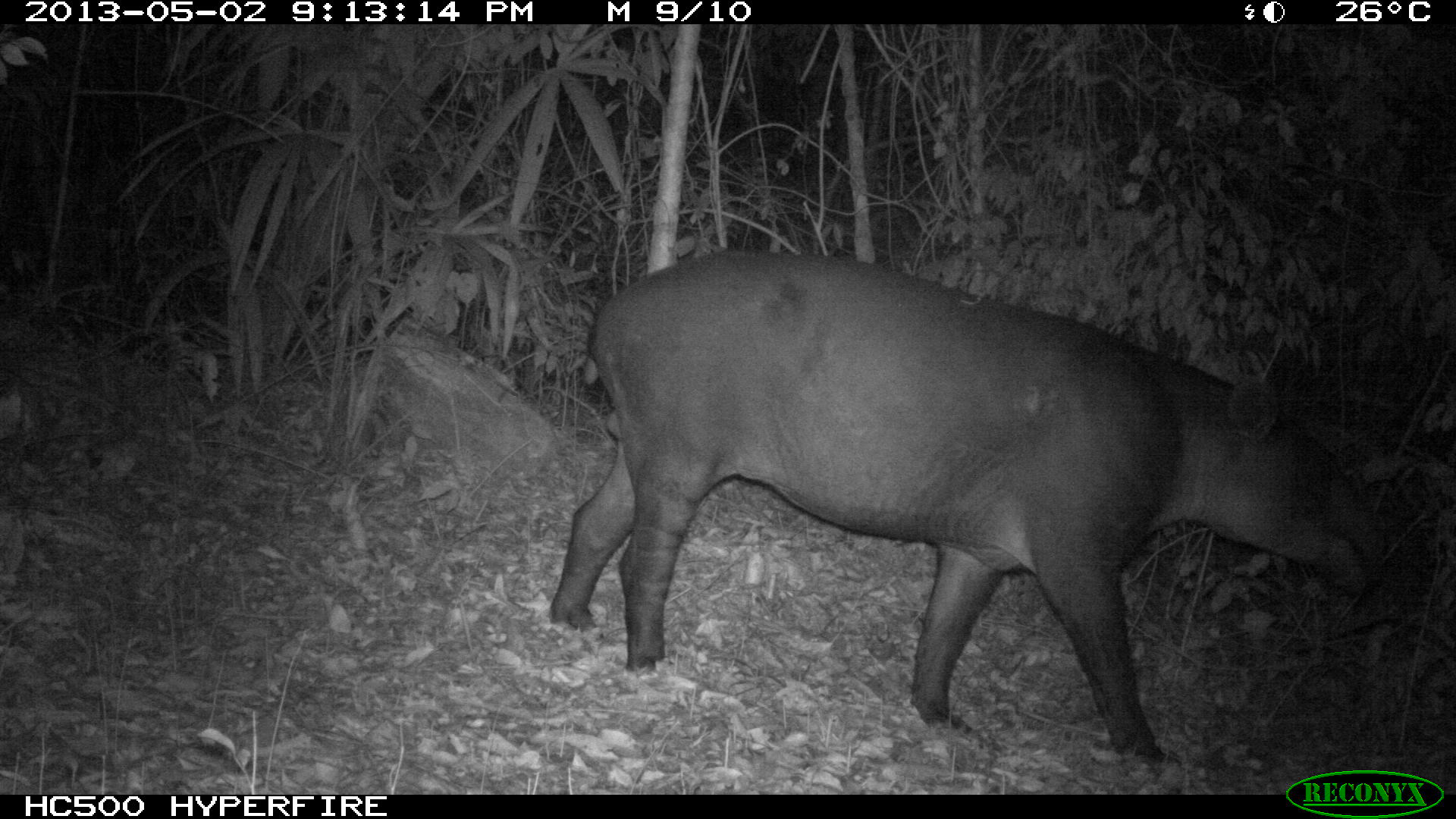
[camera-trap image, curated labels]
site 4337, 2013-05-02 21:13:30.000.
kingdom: Animalia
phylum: Chordata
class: Mammalia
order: Perissodactyla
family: Tapiridae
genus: Tapirus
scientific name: Tapirus bairdii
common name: baird's tapir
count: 1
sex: male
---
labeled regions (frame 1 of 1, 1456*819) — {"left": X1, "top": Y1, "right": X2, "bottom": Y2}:
tapirus bairdii: {"left": 549, "top": 244, "right": 1389, "bottom": 765}